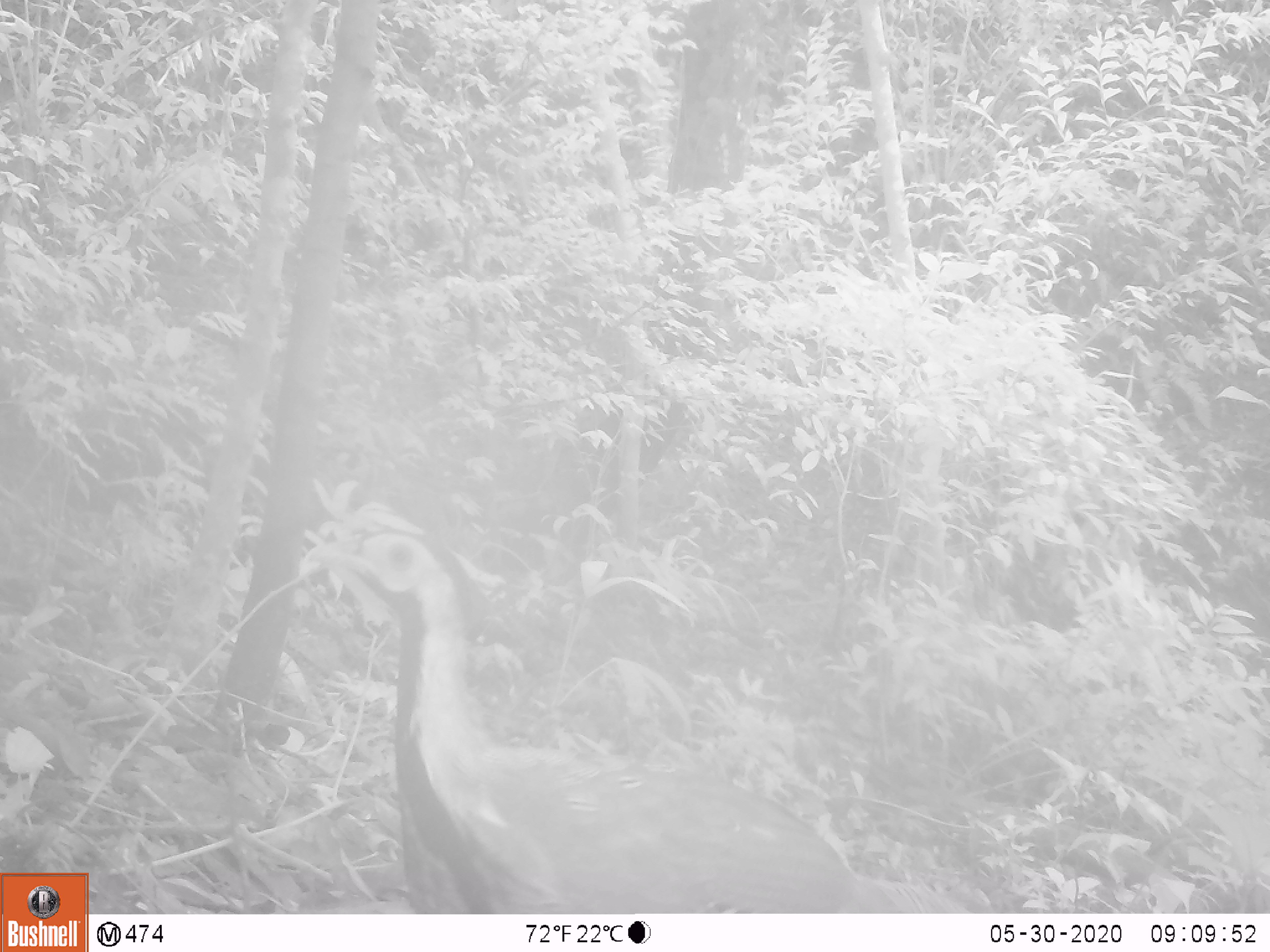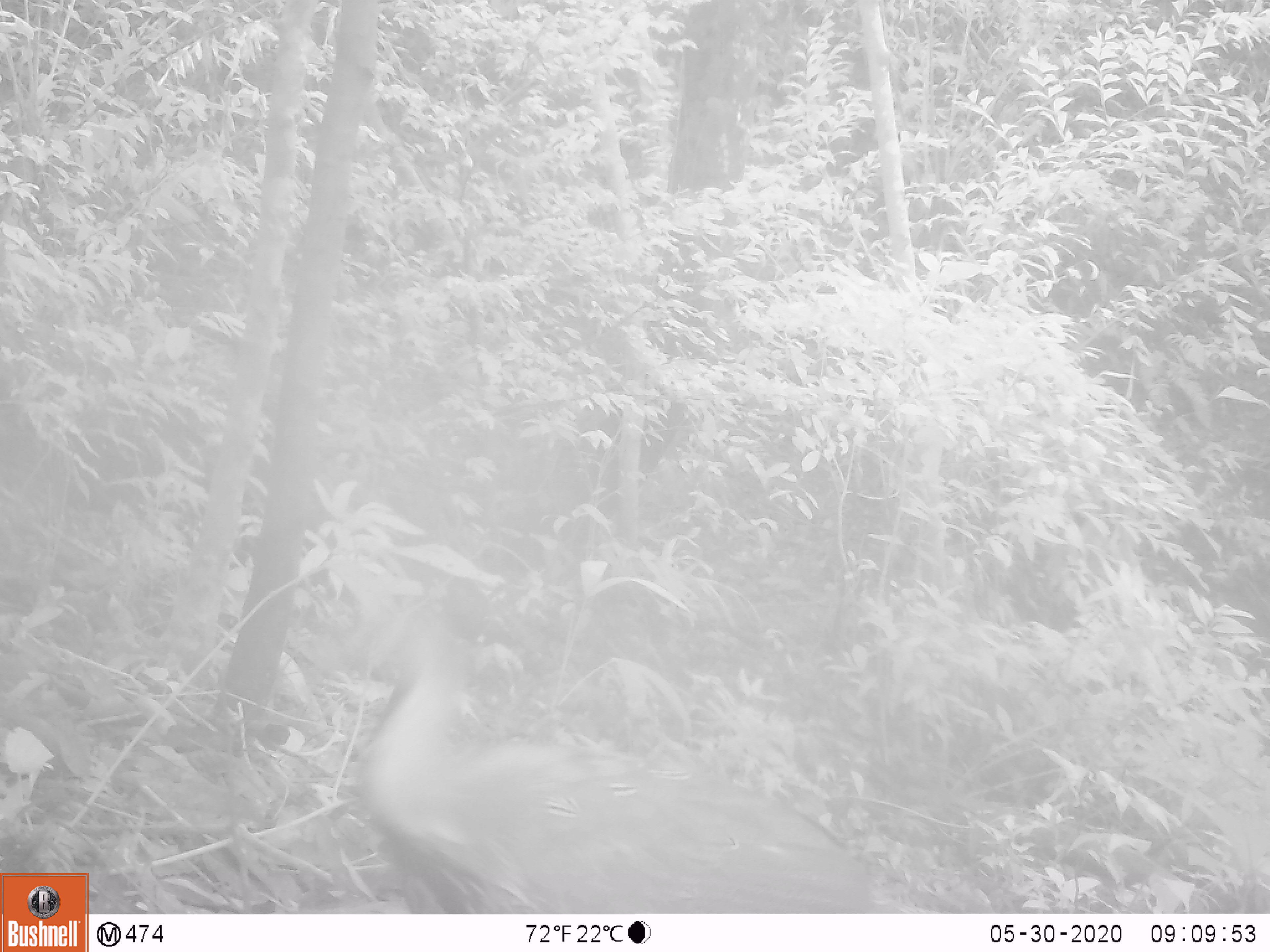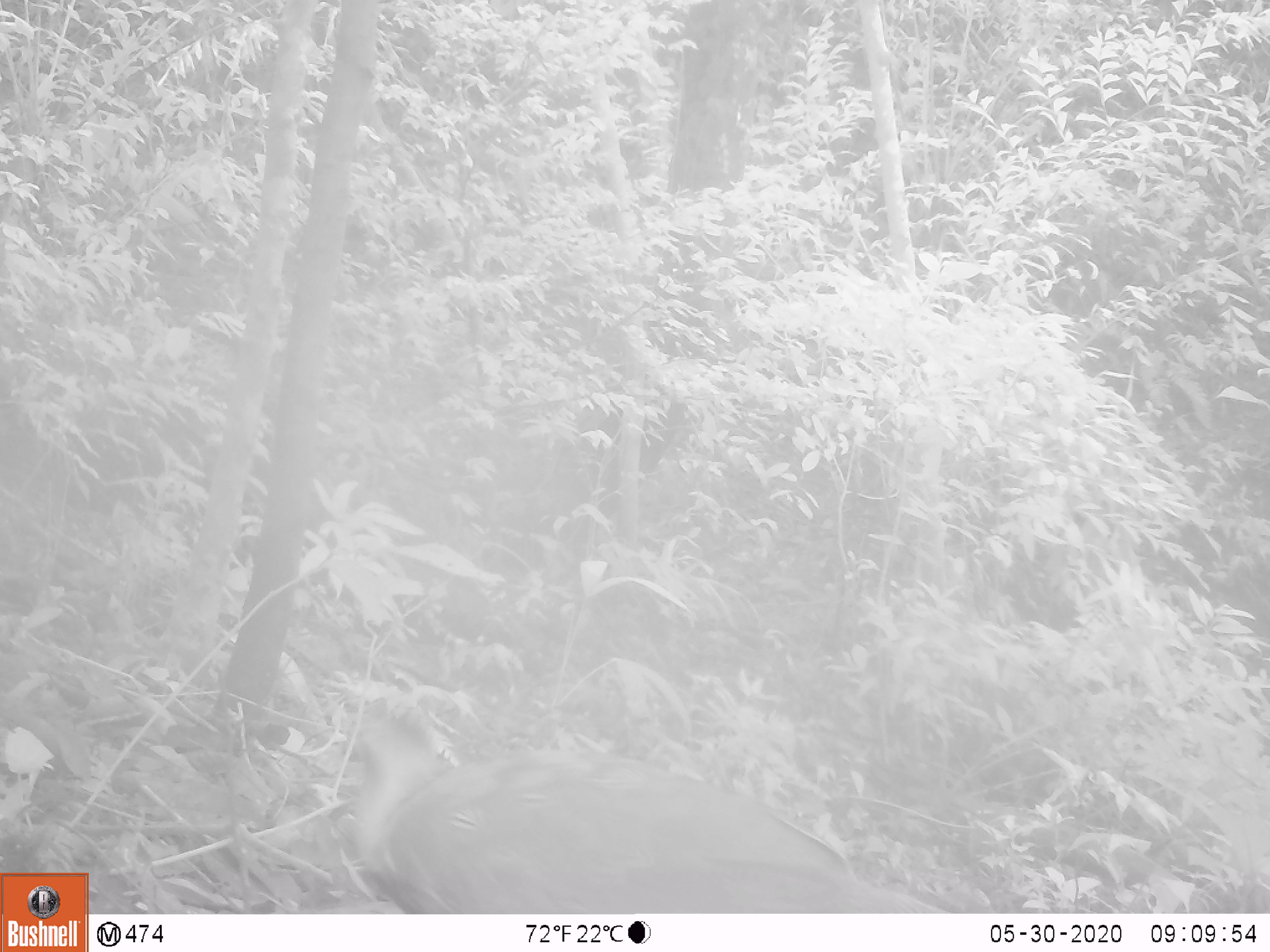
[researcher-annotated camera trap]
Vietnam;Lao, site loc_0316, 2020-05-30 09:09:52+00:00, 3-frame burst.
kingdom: Animalia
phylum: Chordata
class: Aves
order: Galliformes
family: Phasianidae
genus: Lophura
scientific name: Lophura nycthemera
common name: silver pheasant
Silver pheasant (Lophura nycthemera). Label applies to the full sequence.